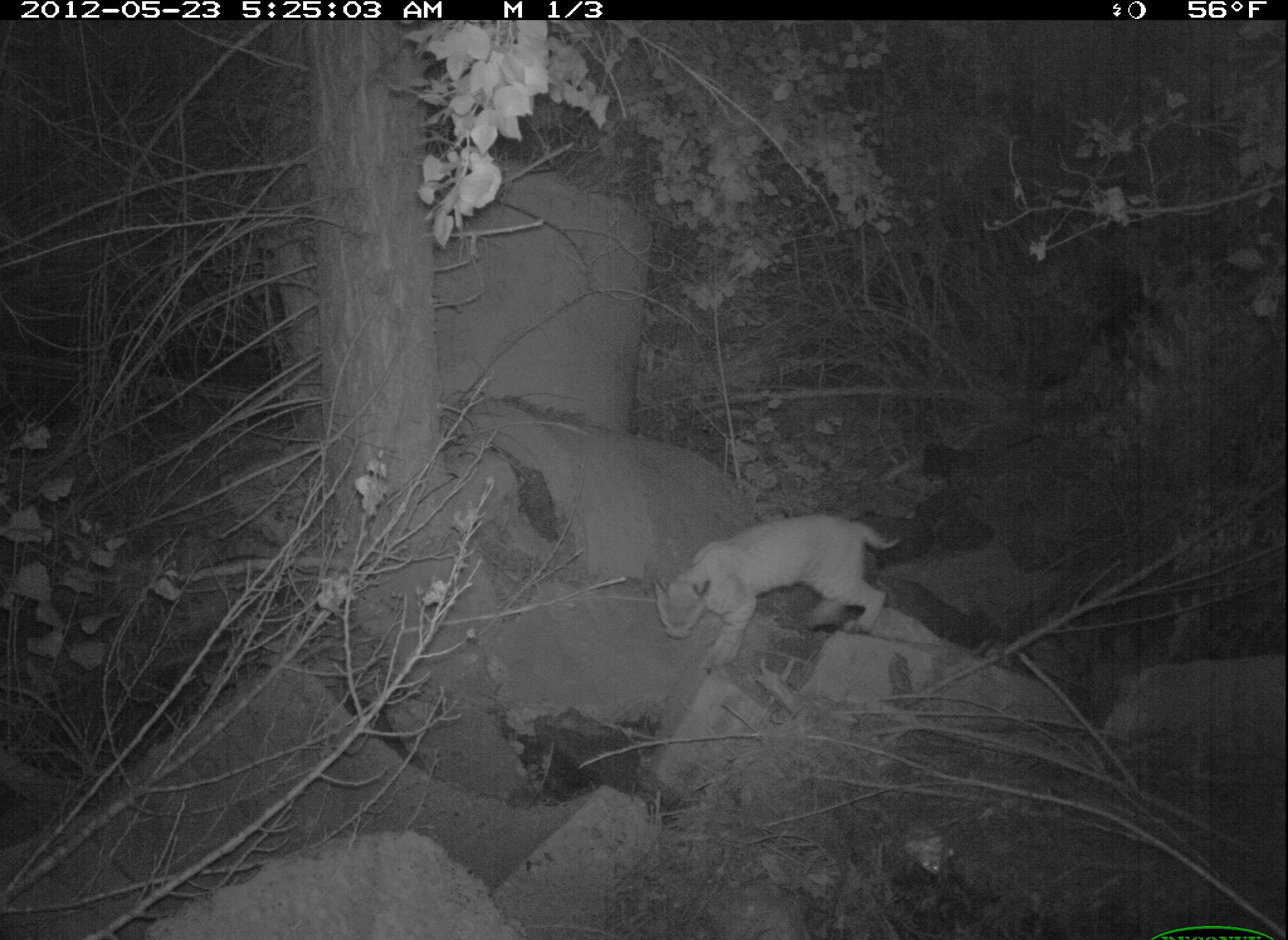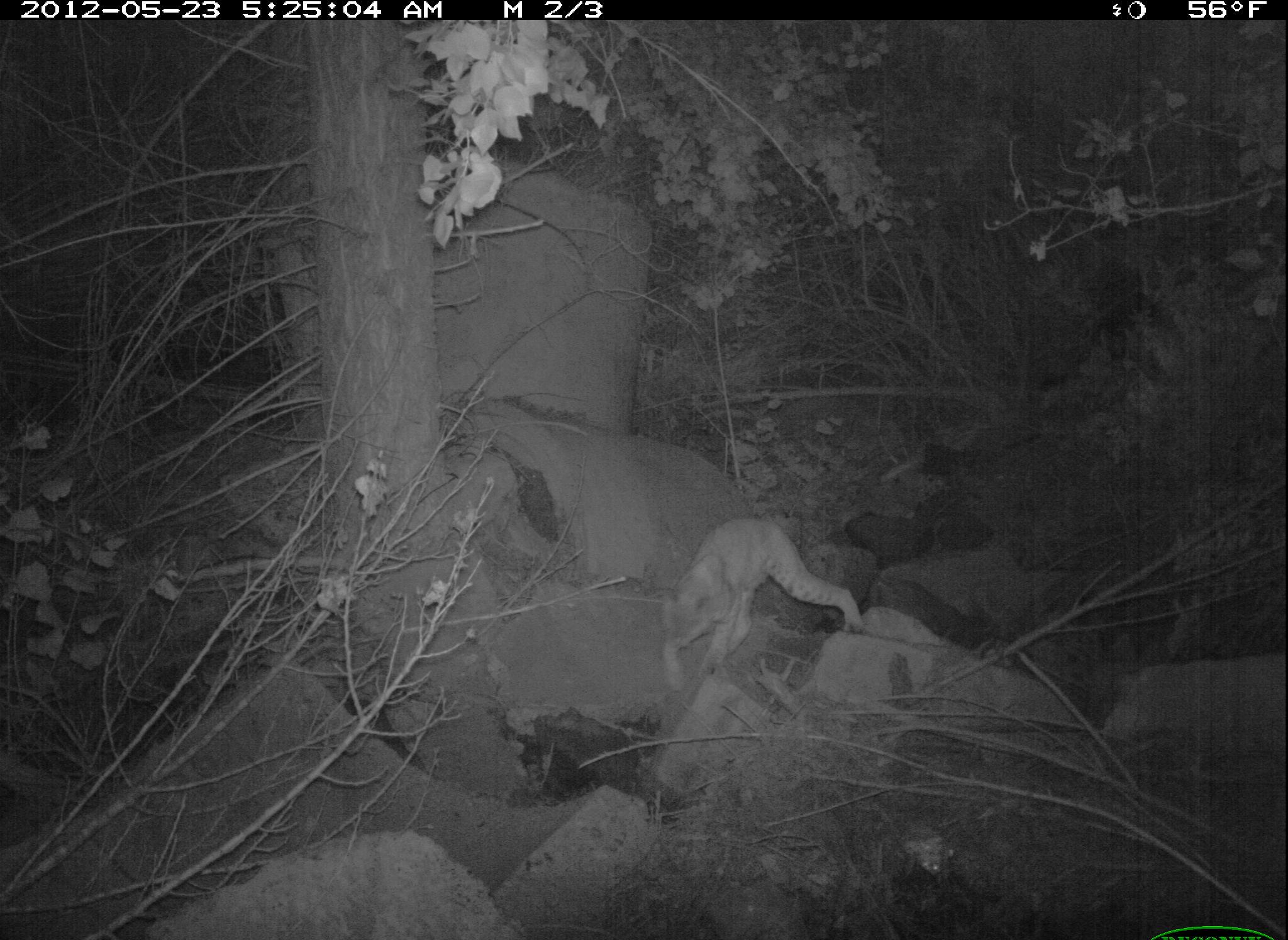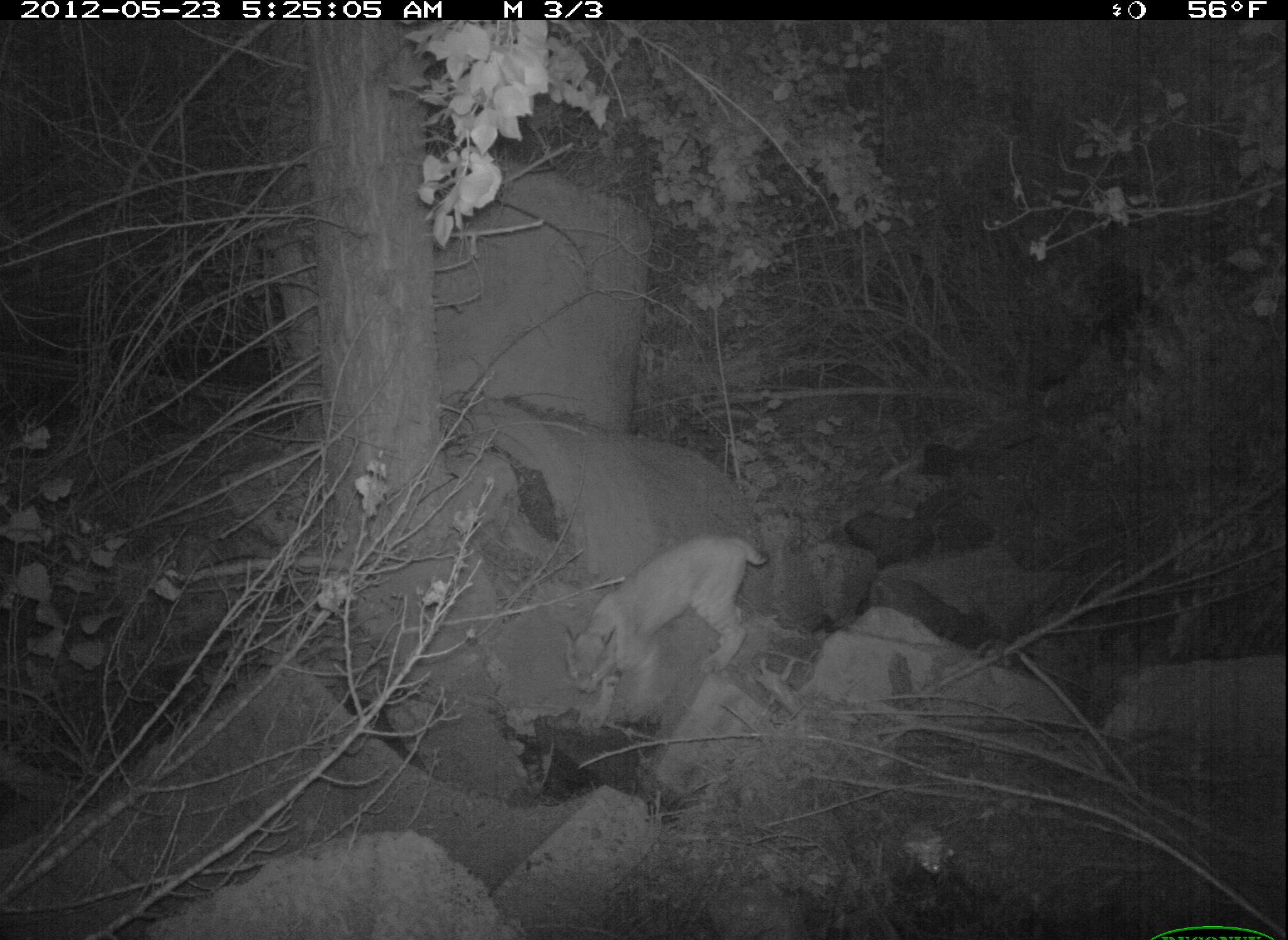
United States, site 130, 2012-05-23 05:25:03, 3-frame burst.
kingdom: Animalia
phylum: Chordata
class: Mammalia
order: Carnivora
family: Felidae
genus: Lynx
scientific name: Lynx rufus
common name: bobcat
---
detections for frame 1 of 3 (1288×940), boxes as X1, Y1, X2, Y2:
bobcat: 647, 506, 911, 680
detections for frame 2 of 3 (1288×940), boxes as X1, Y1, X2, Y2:
bobcat: 642, 495, 888, 695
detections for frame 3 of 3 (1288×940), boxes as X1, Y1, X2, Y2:
bobcat: 555, 523, 774, 741